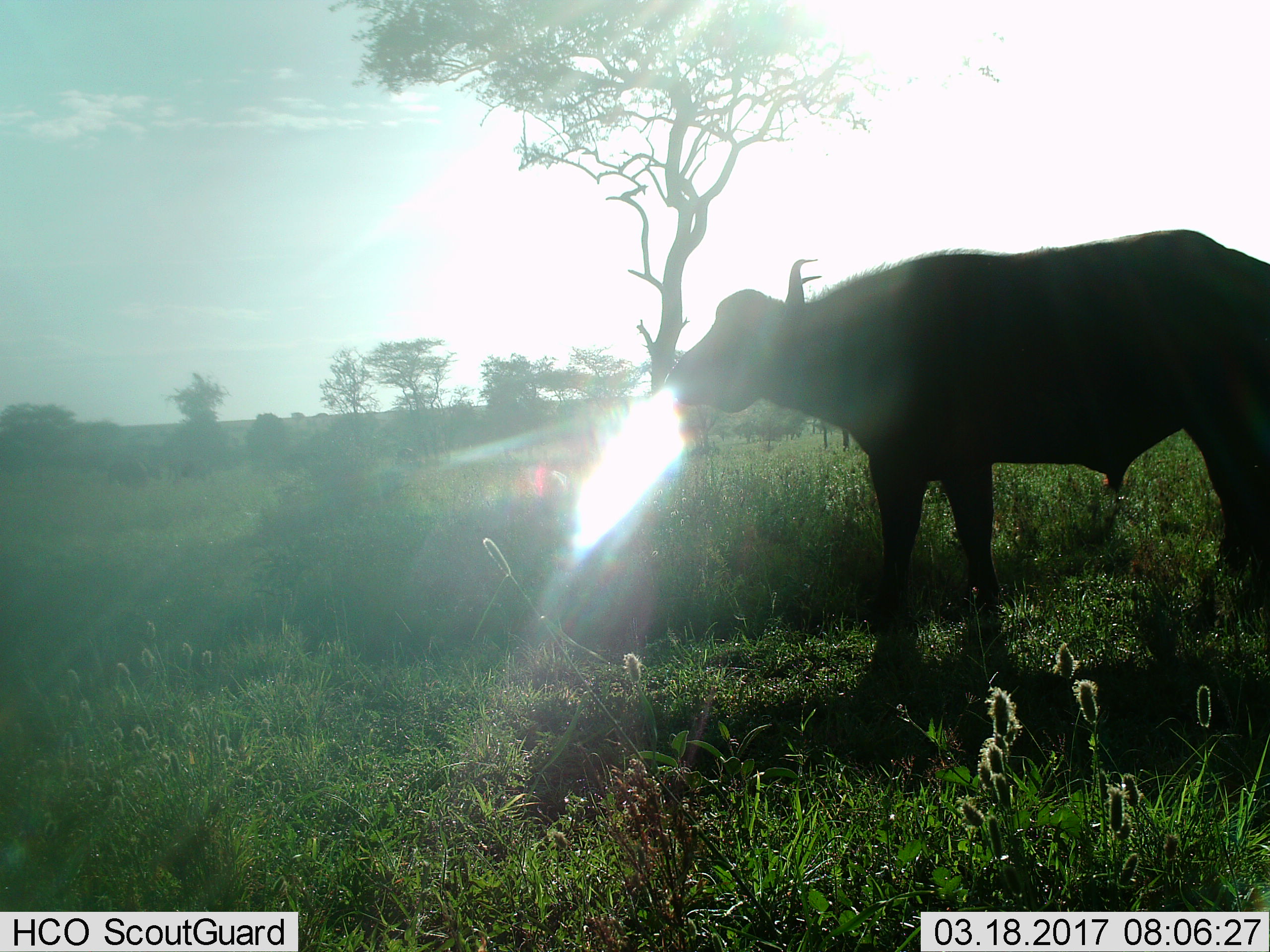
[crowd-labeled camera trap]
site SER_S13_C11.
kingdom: Animalia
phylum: Chordata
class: Mammalia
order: Artiodactyla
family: Bovidae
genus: Syncerus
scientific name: Syncerus caffer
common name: african buffalo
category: buffalo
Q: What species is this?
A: Buffalo (african buffalo) (Syncerus caffer).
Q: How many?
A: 1.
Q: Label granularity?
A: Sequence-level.